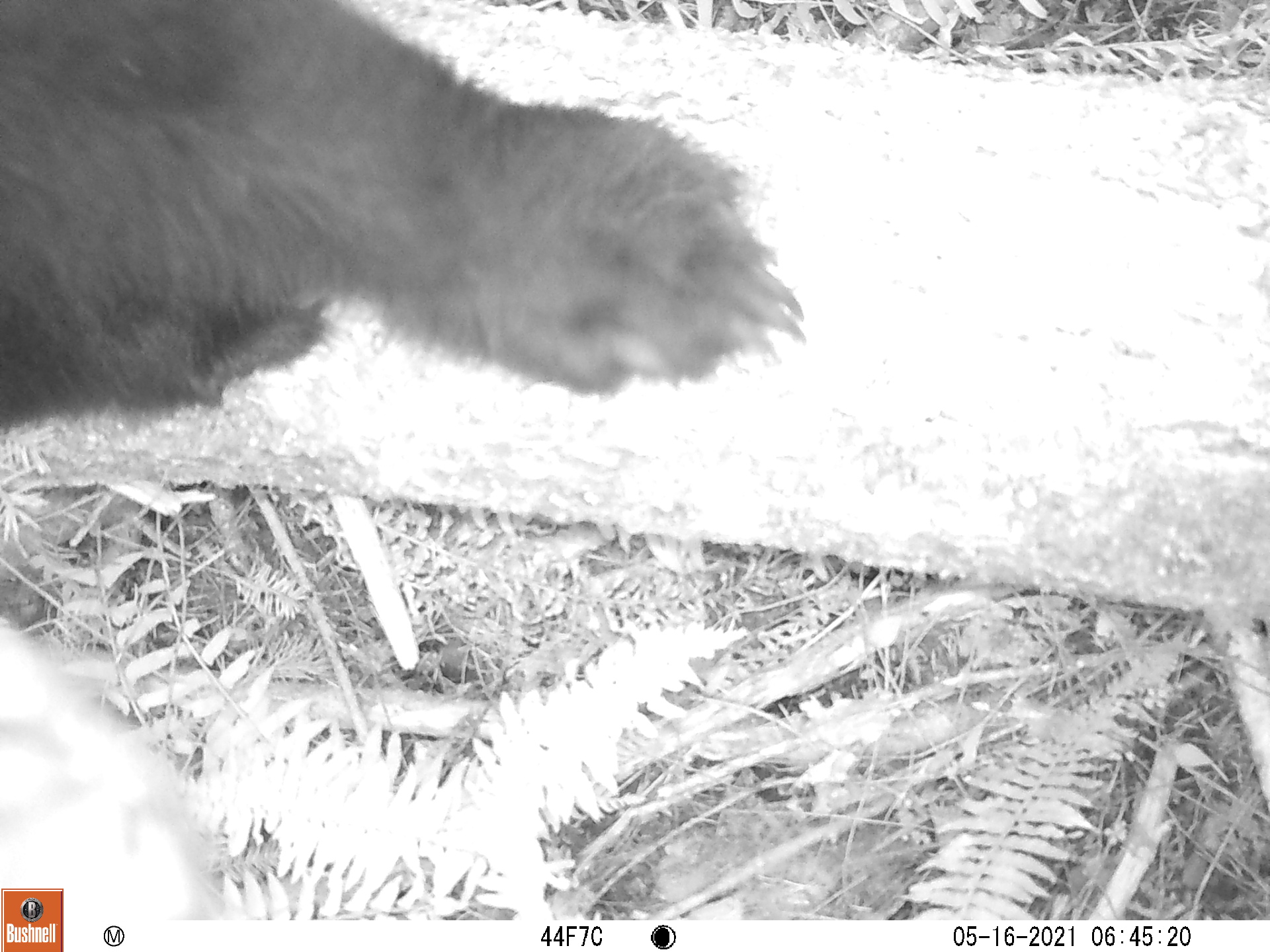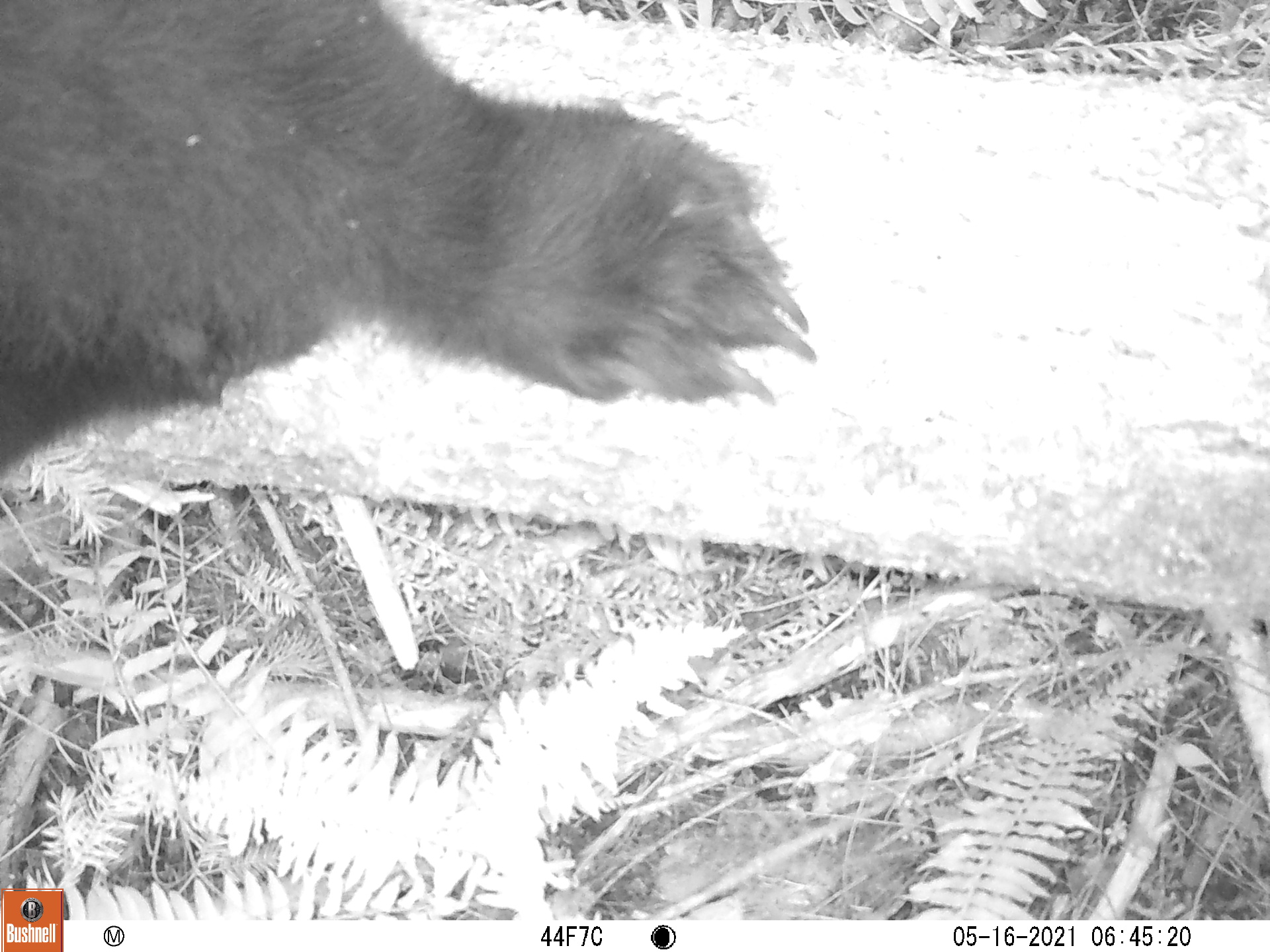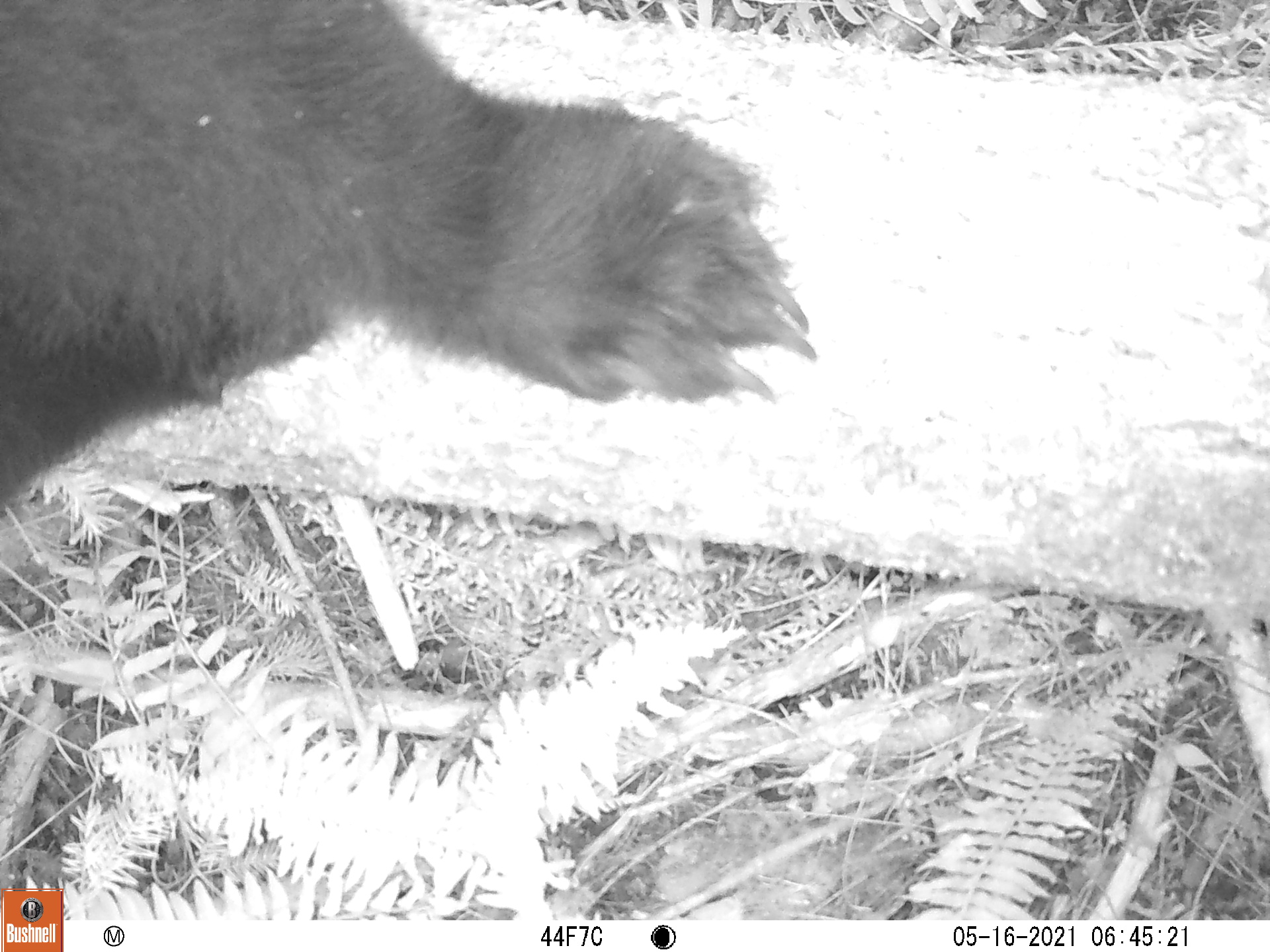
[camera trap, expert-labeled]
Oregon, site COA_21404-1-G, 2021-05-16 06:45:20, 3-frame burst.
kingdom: Animalia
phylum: Chordata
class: Mammalia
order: Carnivora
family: Ursidae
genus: Ursus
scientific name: Ursus americanus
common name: american black bear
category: black bear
Black bear (american black bear) (Ursus americanus).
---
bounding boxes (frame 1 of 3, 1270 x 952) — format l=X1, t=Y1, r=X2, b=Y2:
black bear: l=2, t=5, r=809, b=453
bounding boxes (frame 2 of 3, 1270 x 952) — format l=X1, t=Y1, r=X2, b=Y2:
black bear: l=2, t=5, r=827, b=481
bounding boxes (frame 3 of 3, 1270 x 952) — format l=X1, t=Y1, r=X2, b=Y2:
black bear: l=7, t=3, r=820, b=528